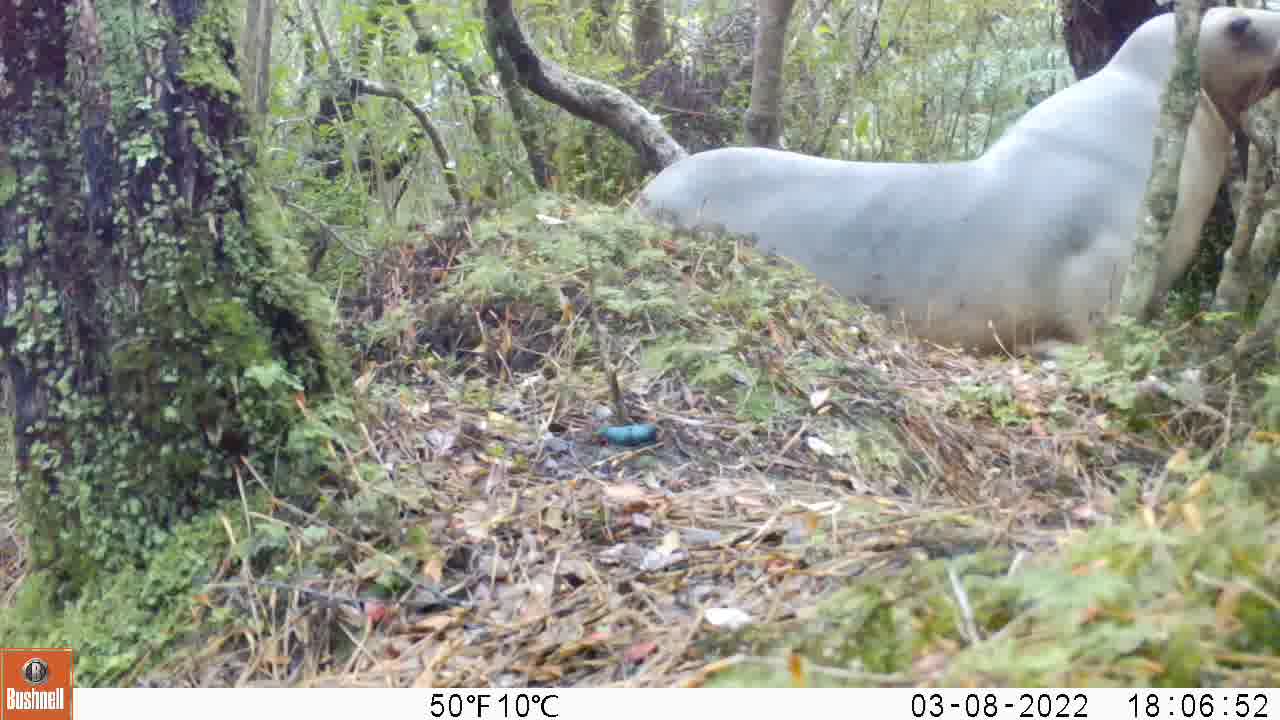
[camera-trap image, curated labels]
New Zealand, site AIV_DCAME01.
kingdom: Animalia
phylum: Chordata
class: Mammalia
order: Carnivora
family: Otariidae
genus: Phocarctos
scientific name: Phocarctos hookeri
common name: new zealand sea lion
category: sealion